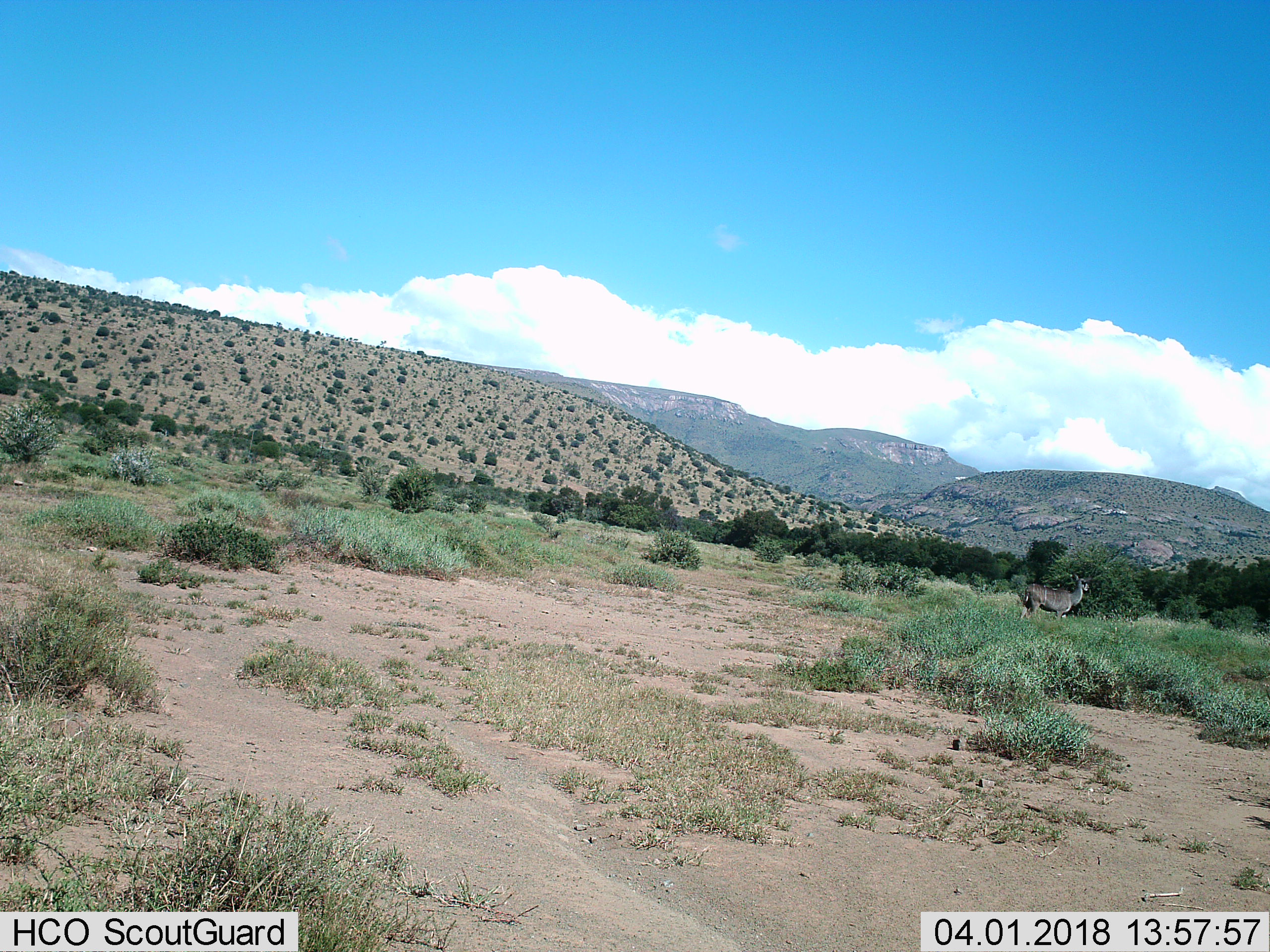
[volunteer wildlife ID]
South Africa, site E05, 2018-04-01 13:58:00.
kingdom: Animalia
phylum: Chordata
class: Mammalia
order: Artiodactyla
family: Bovidae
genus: Tragelaphus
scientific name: Tragelaphus strepsiceros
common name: greater kudu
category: kudu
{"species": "kudu (greater kudu) (Tragelaphus strepsiceros)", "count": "1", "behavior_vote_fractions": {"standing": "86%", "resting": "0%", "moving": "14%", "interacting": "0%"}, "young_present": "0%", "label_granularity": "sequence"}